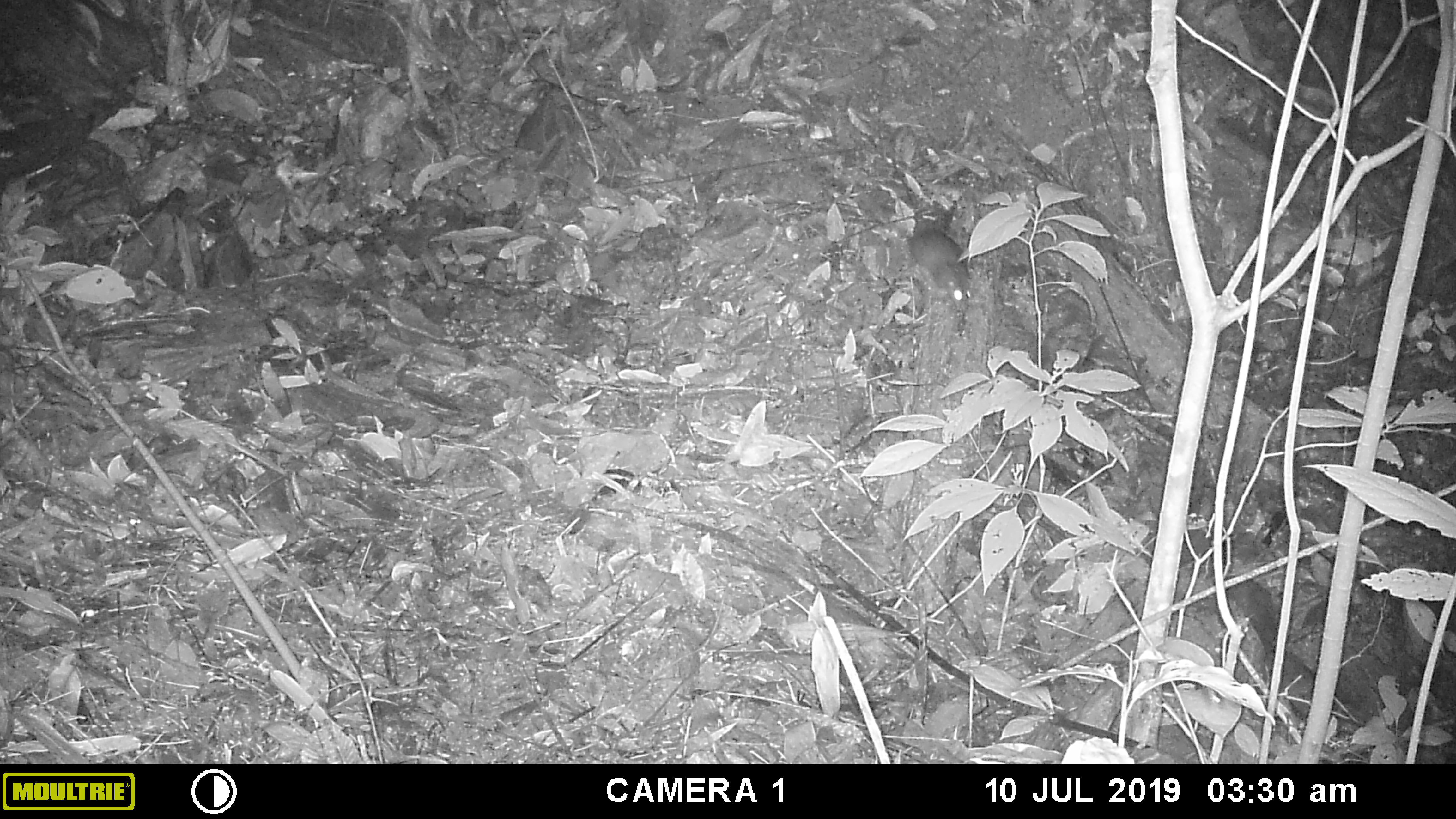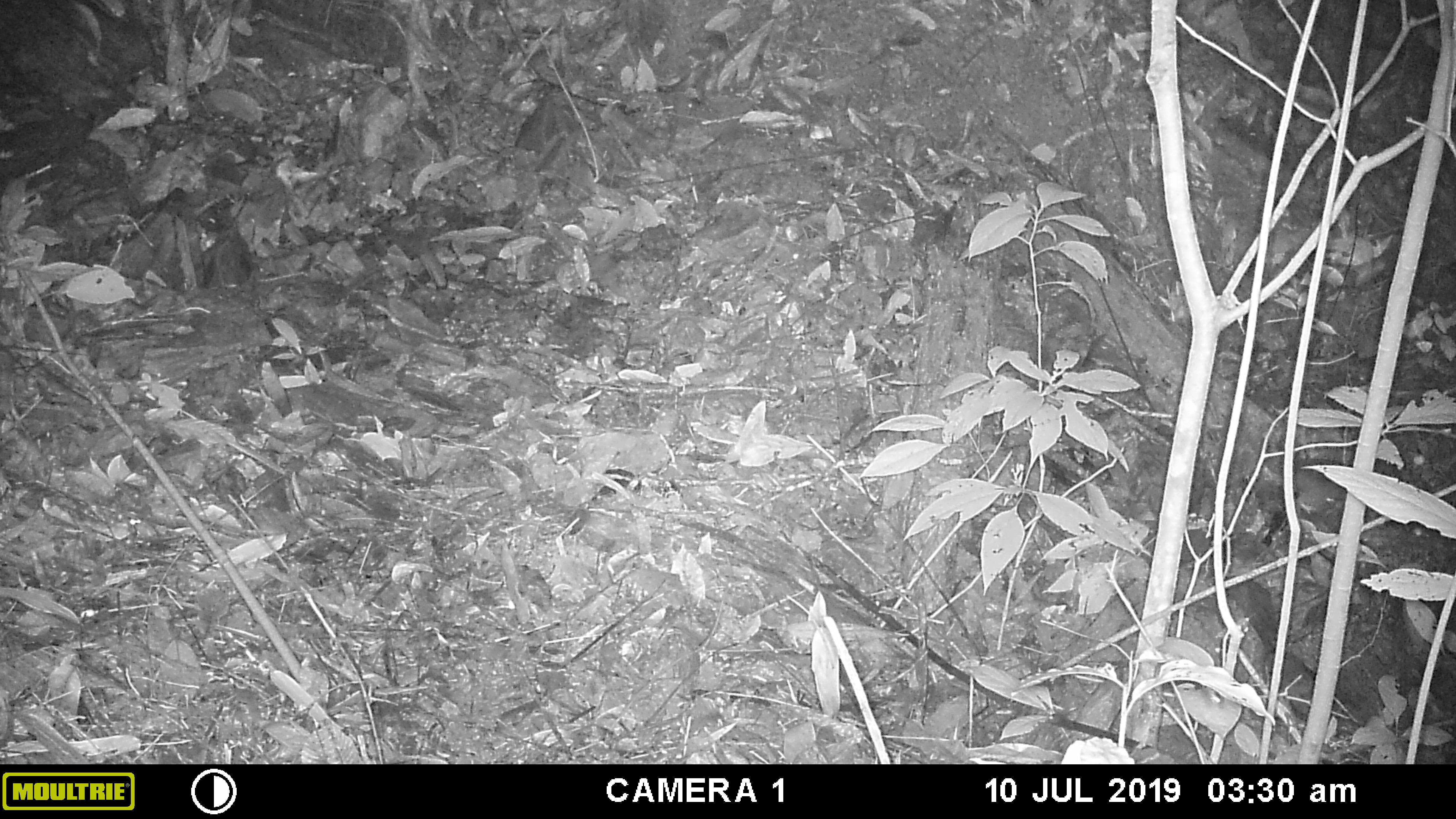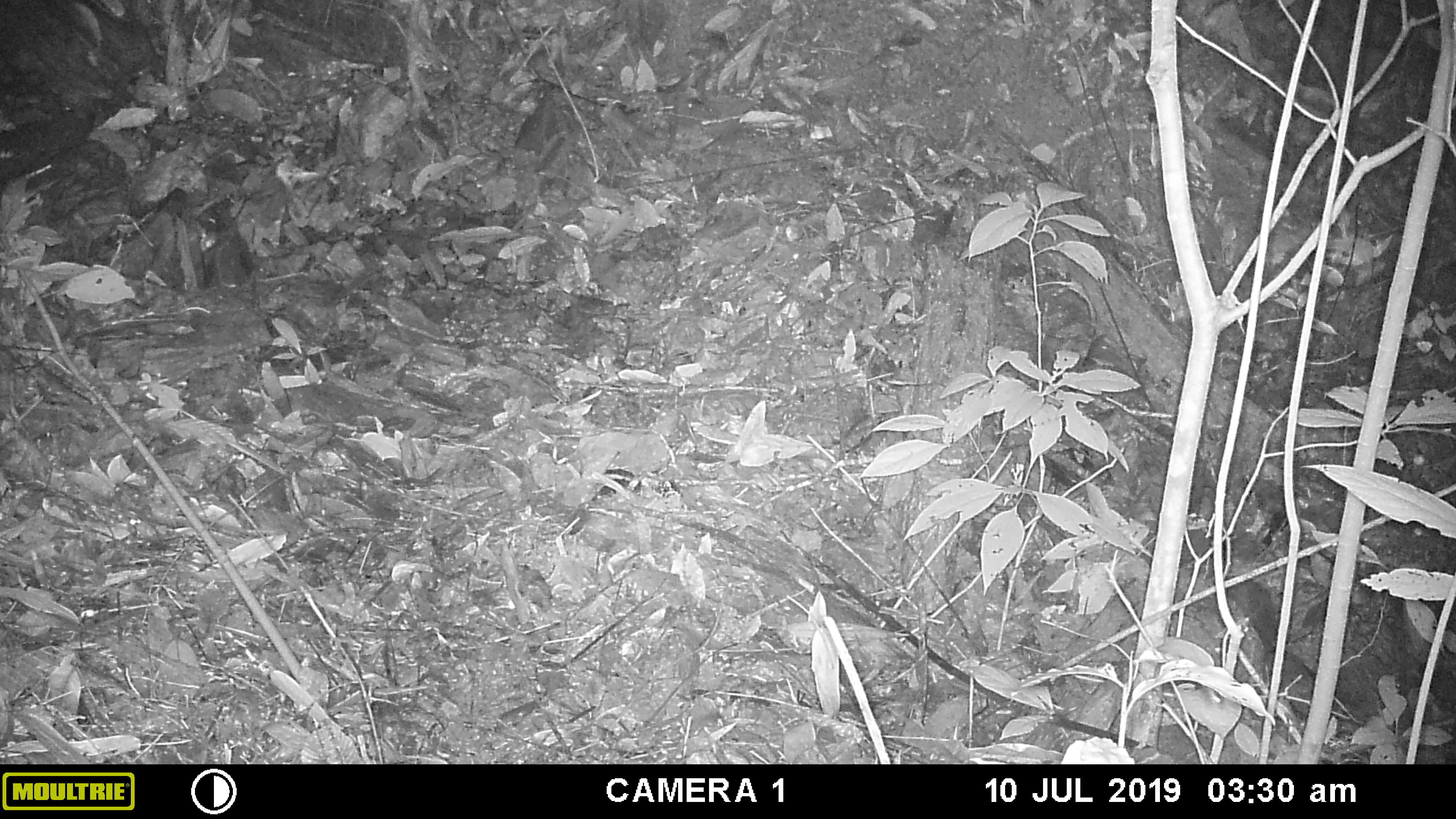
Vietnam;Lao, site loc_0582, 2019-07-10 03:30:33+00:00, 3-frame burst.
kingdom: Animalia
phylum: Chordata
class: Mammalia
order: Rodentia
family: Muridae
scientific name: Muridae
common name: old-world mice and rats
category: unidentified murid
Unidentified murid (old-world mice and rats) (Muridae). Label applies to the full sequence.